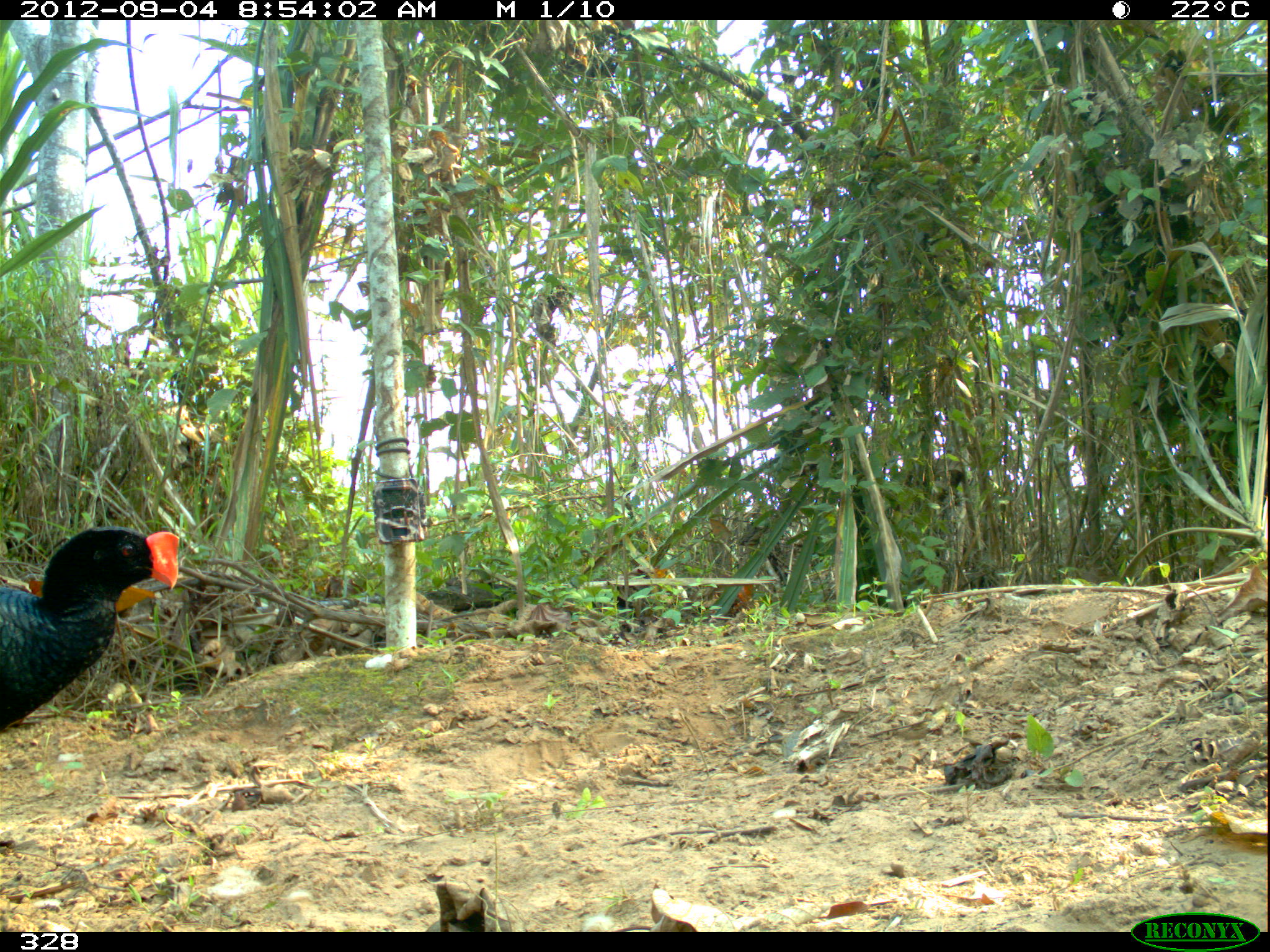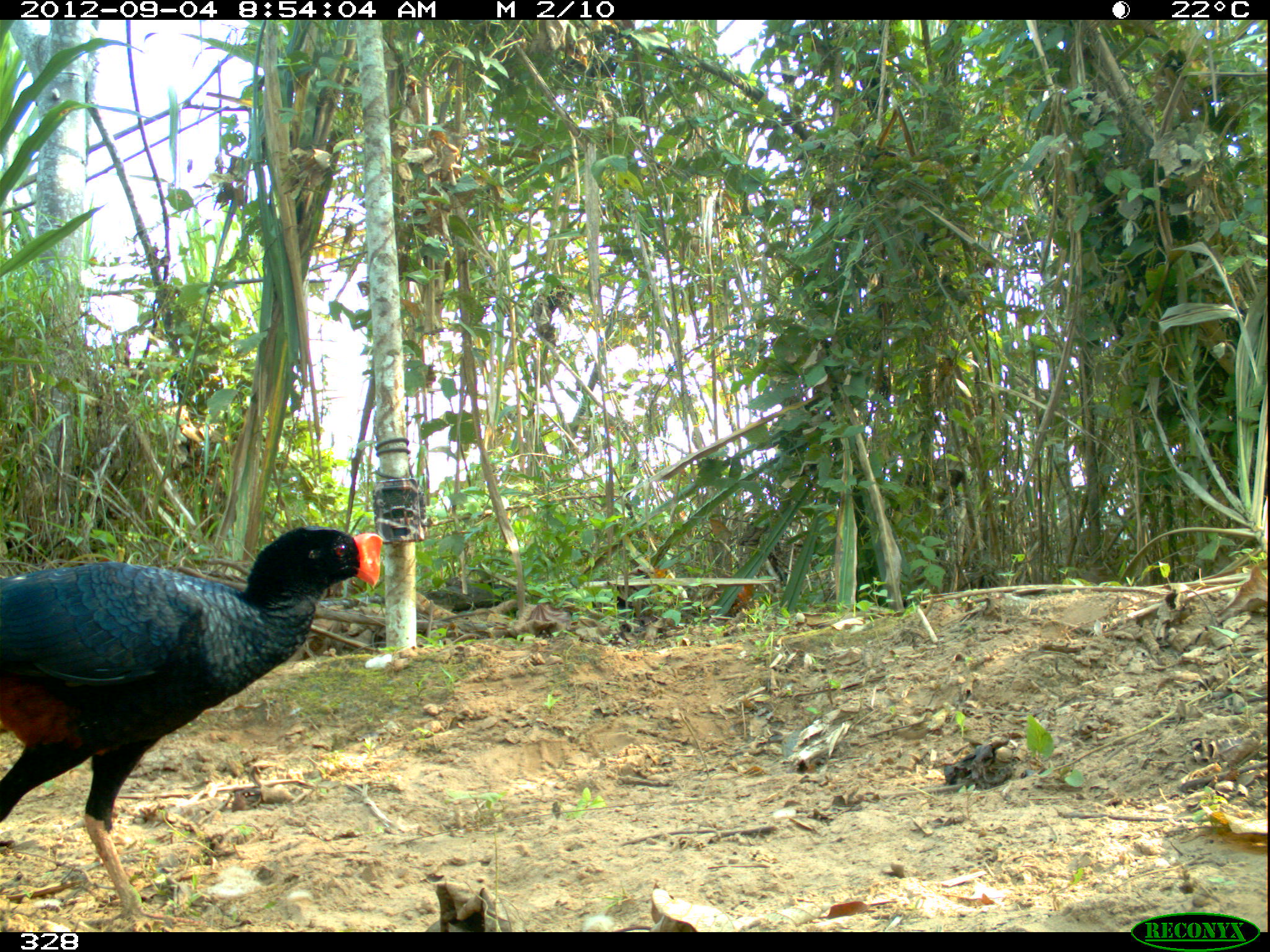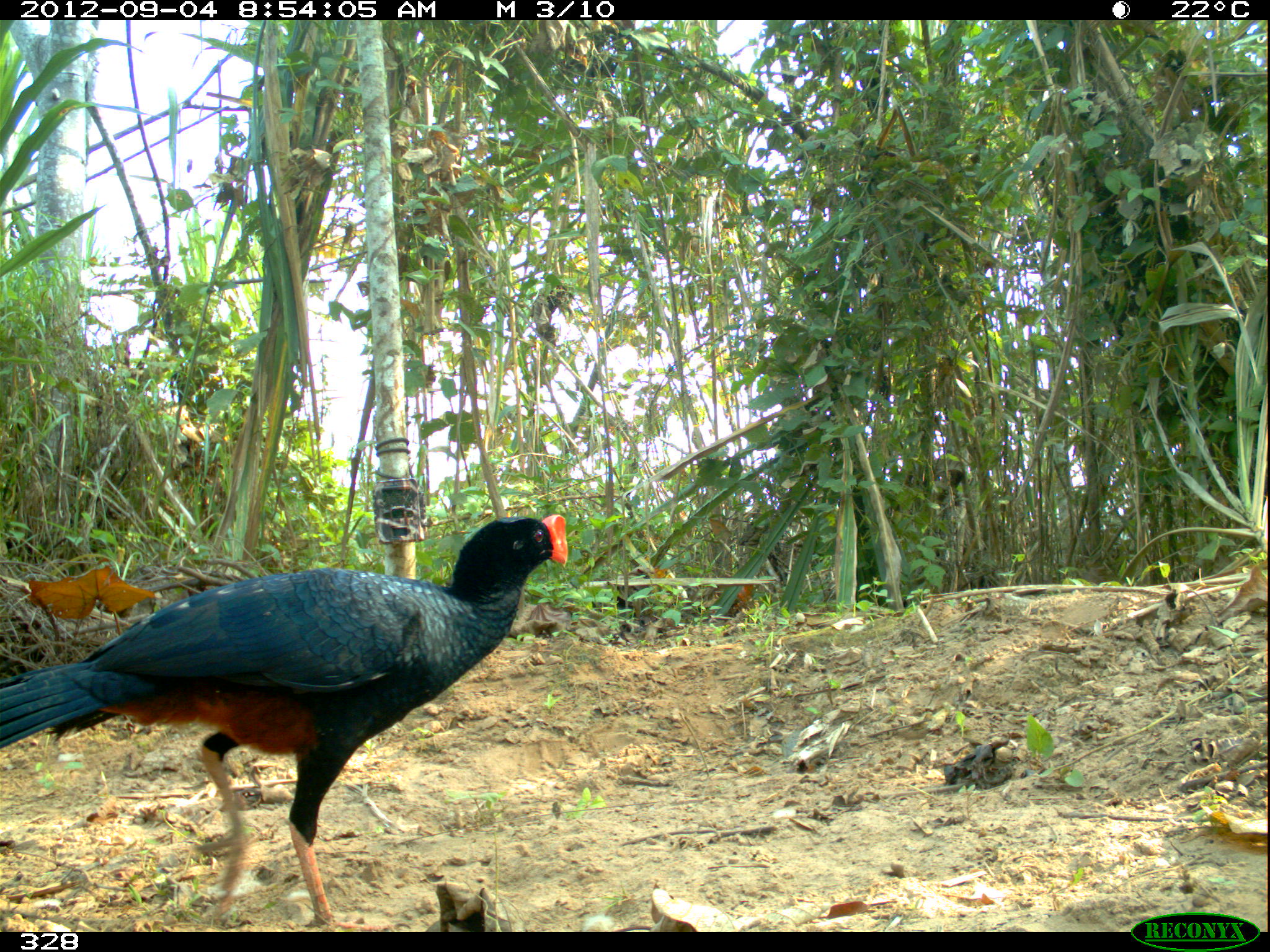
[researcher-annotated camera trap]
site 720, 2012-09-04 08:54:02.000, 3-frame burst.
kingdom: Animalia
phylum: Chordata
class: Aves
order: Galliformes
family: Cracidae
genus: Mitu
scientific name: Mitu tuberosum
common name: razor-billed curassow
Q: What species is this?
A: Mitu tuberosum (razor-billed curassow).